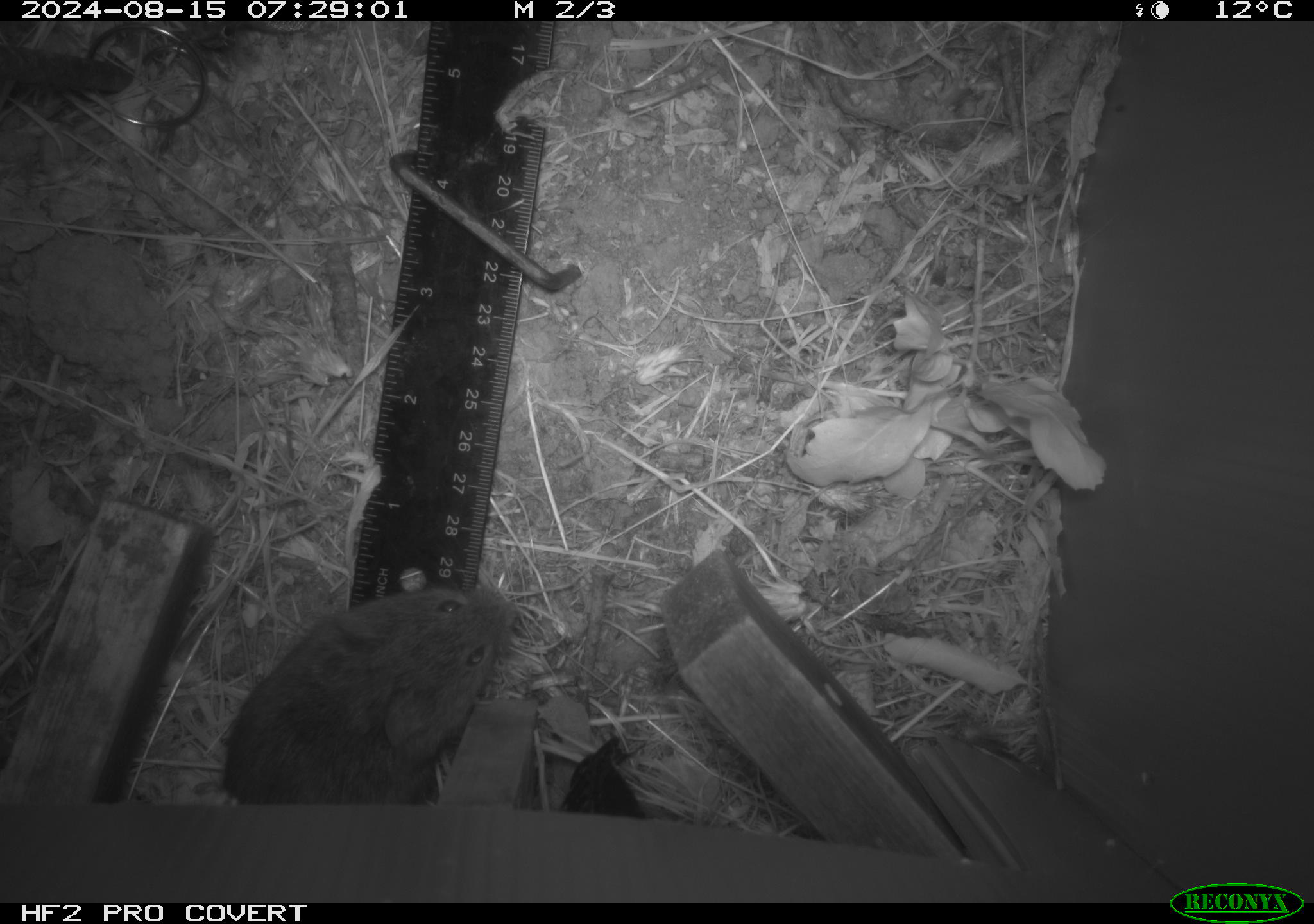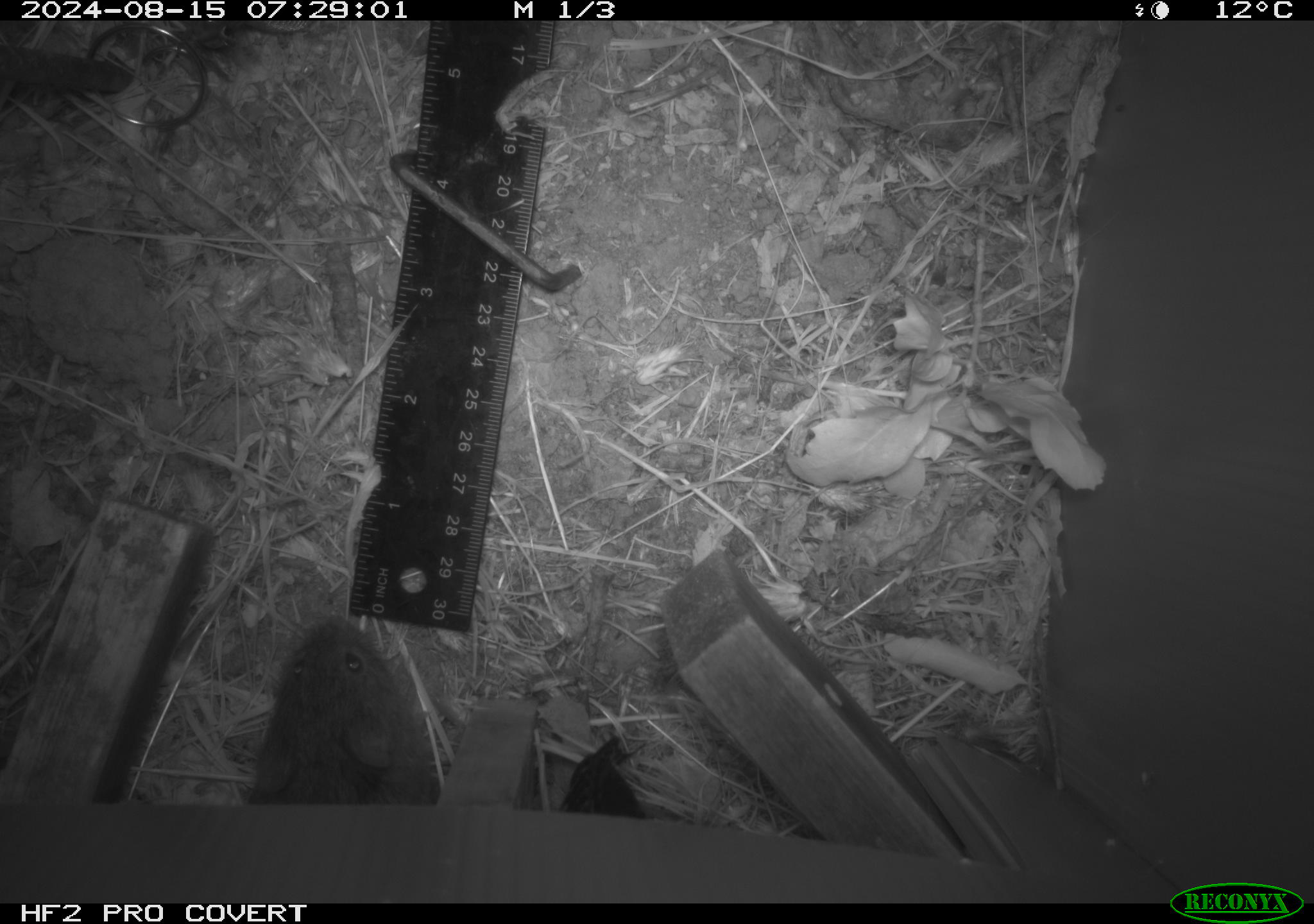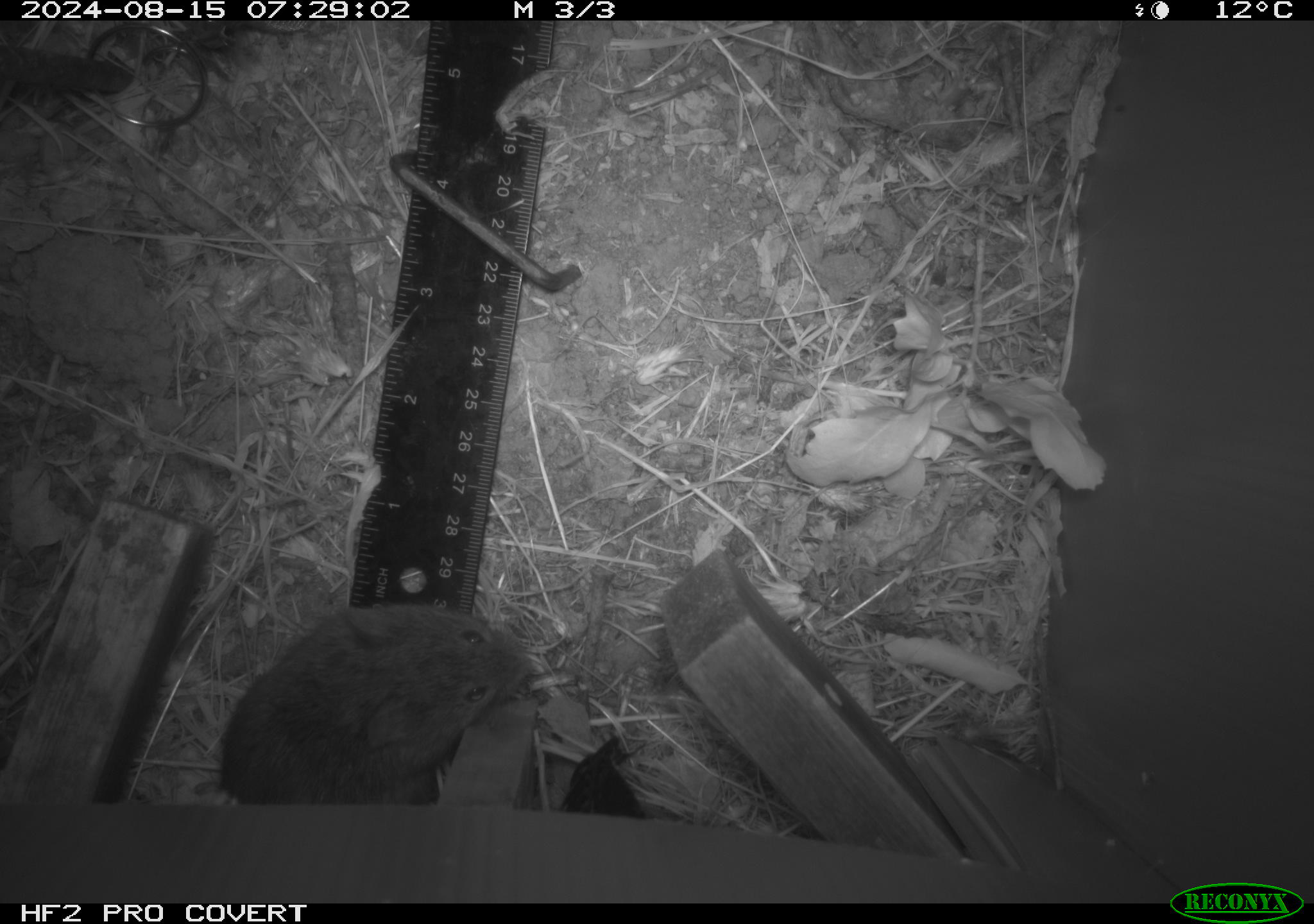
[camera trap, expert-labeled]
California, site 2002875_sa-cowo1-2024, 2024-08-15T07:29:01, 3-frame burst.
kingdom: Animalia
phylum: Chordata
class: Mammalia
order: Rodentia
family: Cricetidae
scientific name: Arvicolinae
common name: voles, lemmings, and muskrats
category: arvicolinae subfamily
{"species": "arvicolinae subfamily (voles, lemmings, and muskrats) (Arvicolinae)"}